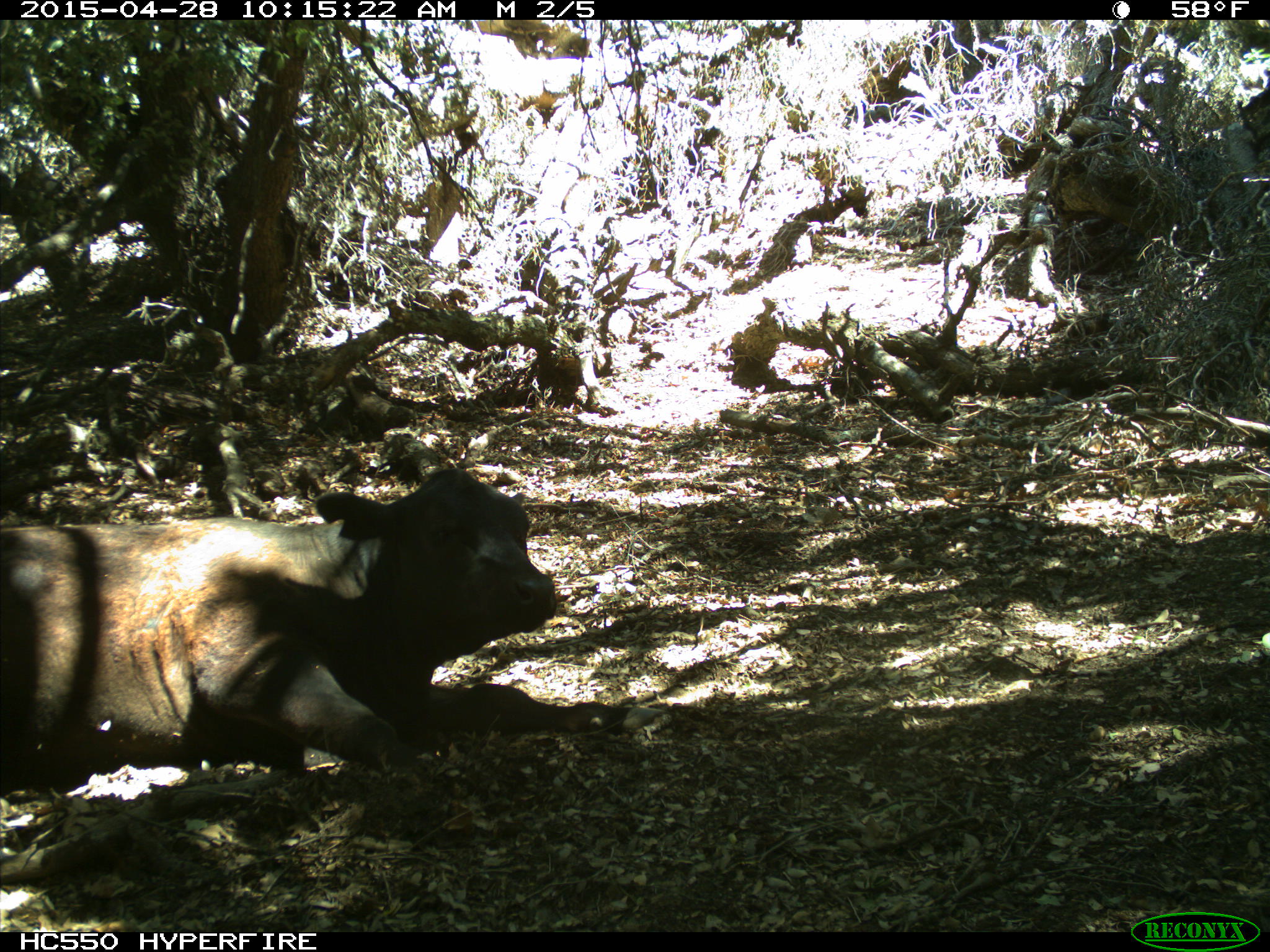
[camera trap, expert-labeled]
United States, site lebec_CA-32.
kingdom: Animalia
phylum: Chordata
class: Mammalia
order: Artiodactyla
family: Bovidae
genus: Bos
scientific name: Bos taurus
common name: domestic cow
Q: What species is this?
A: Bos taurus (domestic cow).